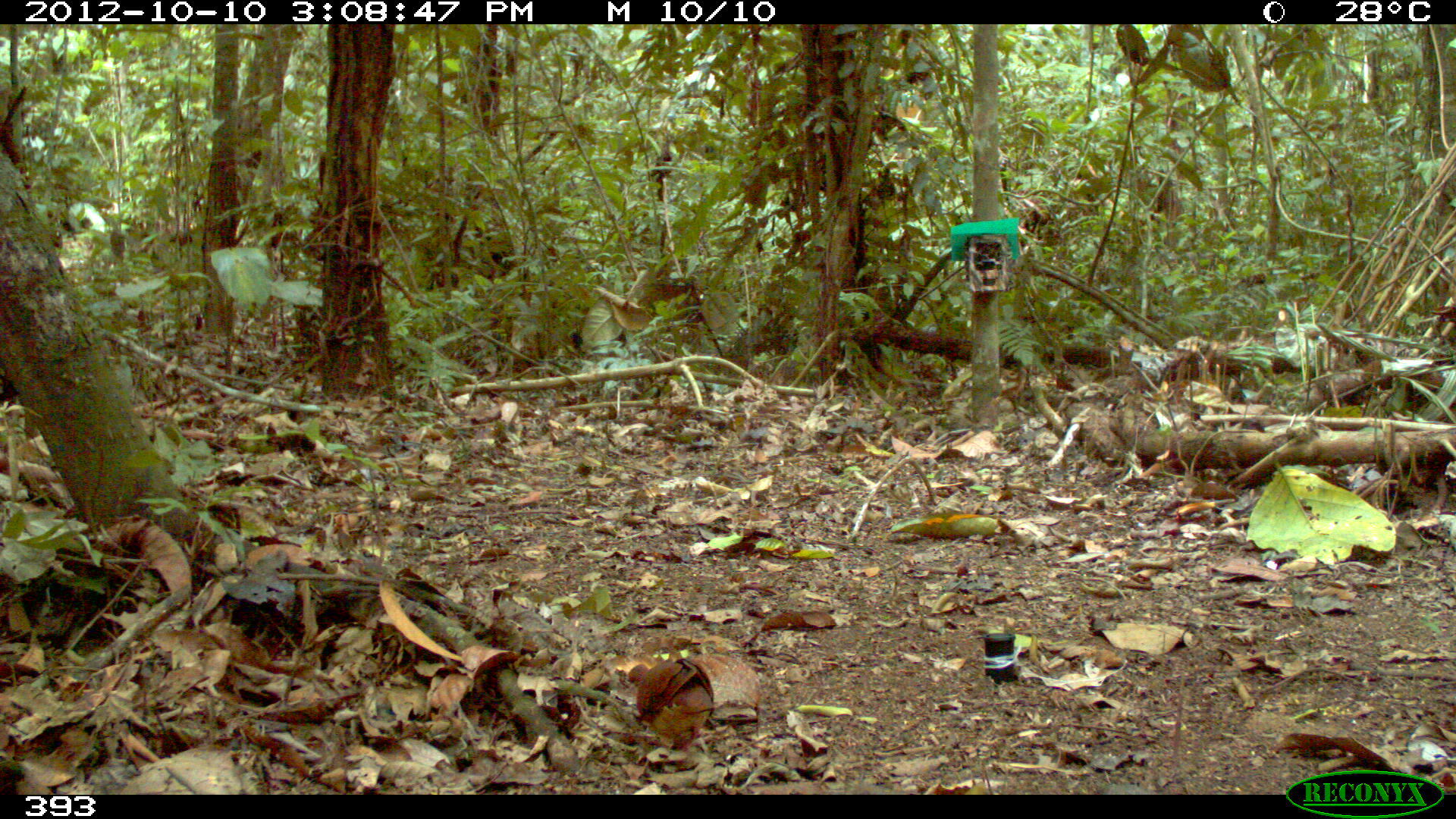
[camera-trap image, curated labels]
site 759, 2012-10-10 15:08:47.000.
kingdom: Animalia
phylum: Chordata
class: Aves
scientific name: Aves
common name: bird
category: unknown bird